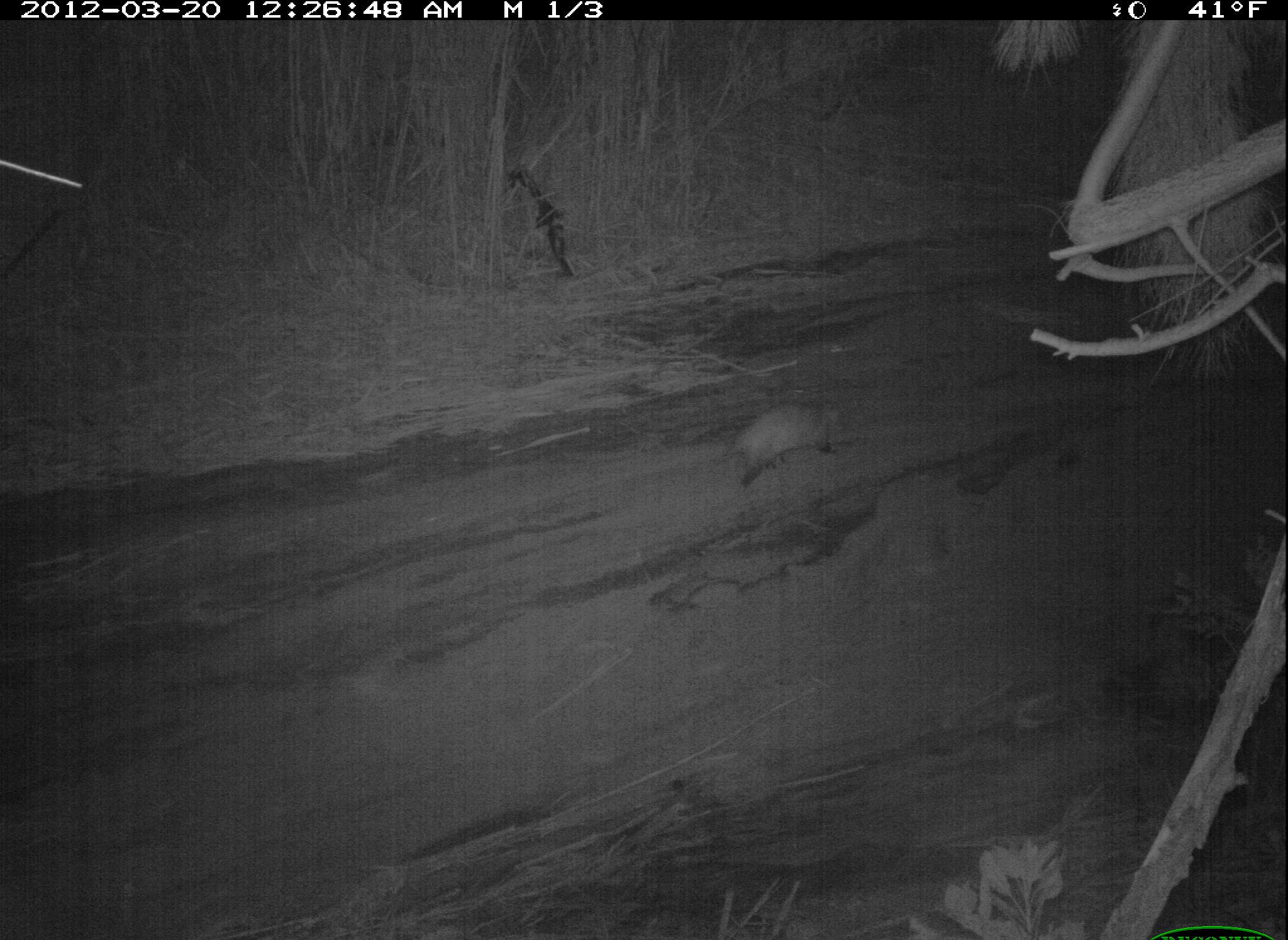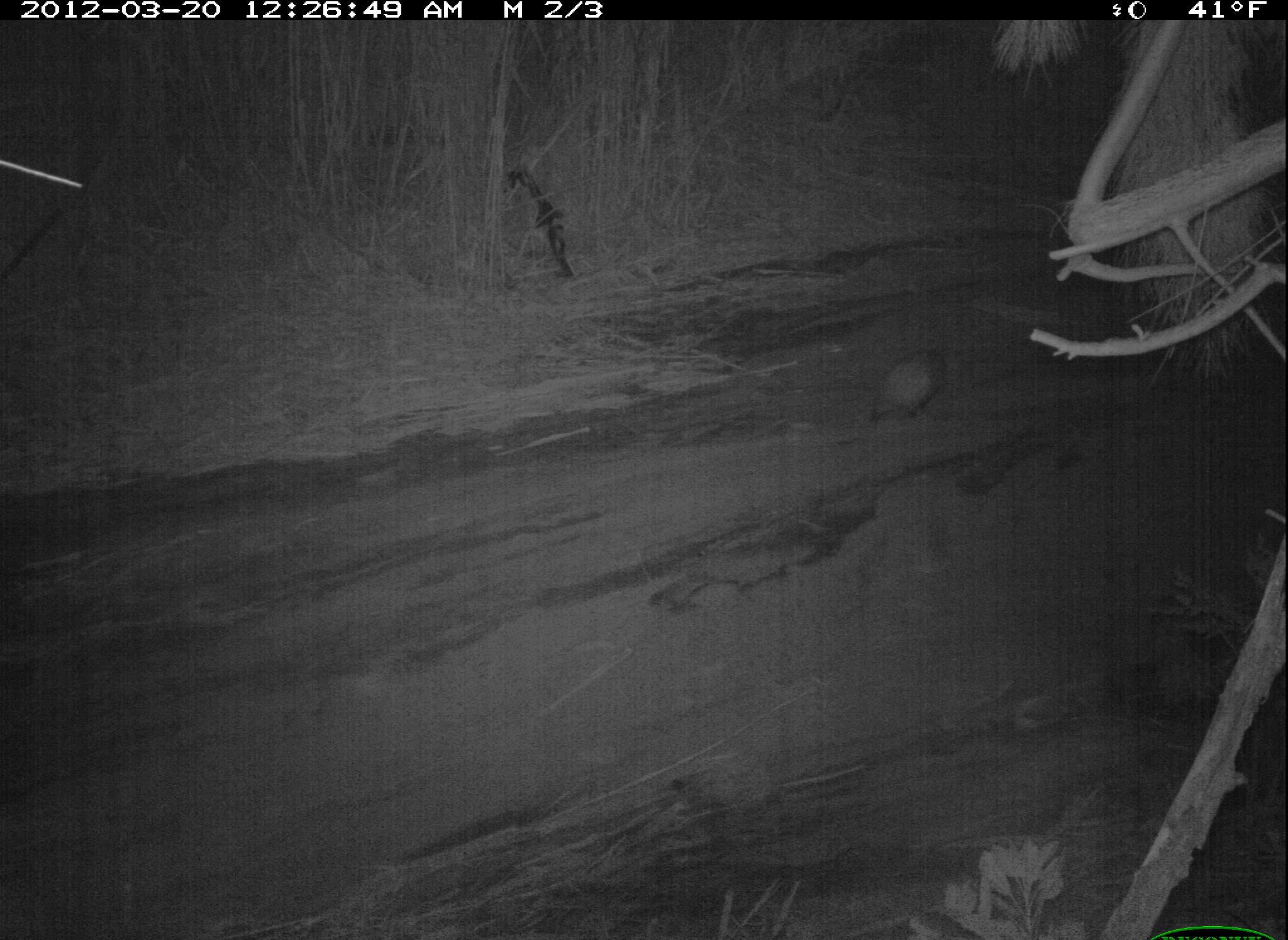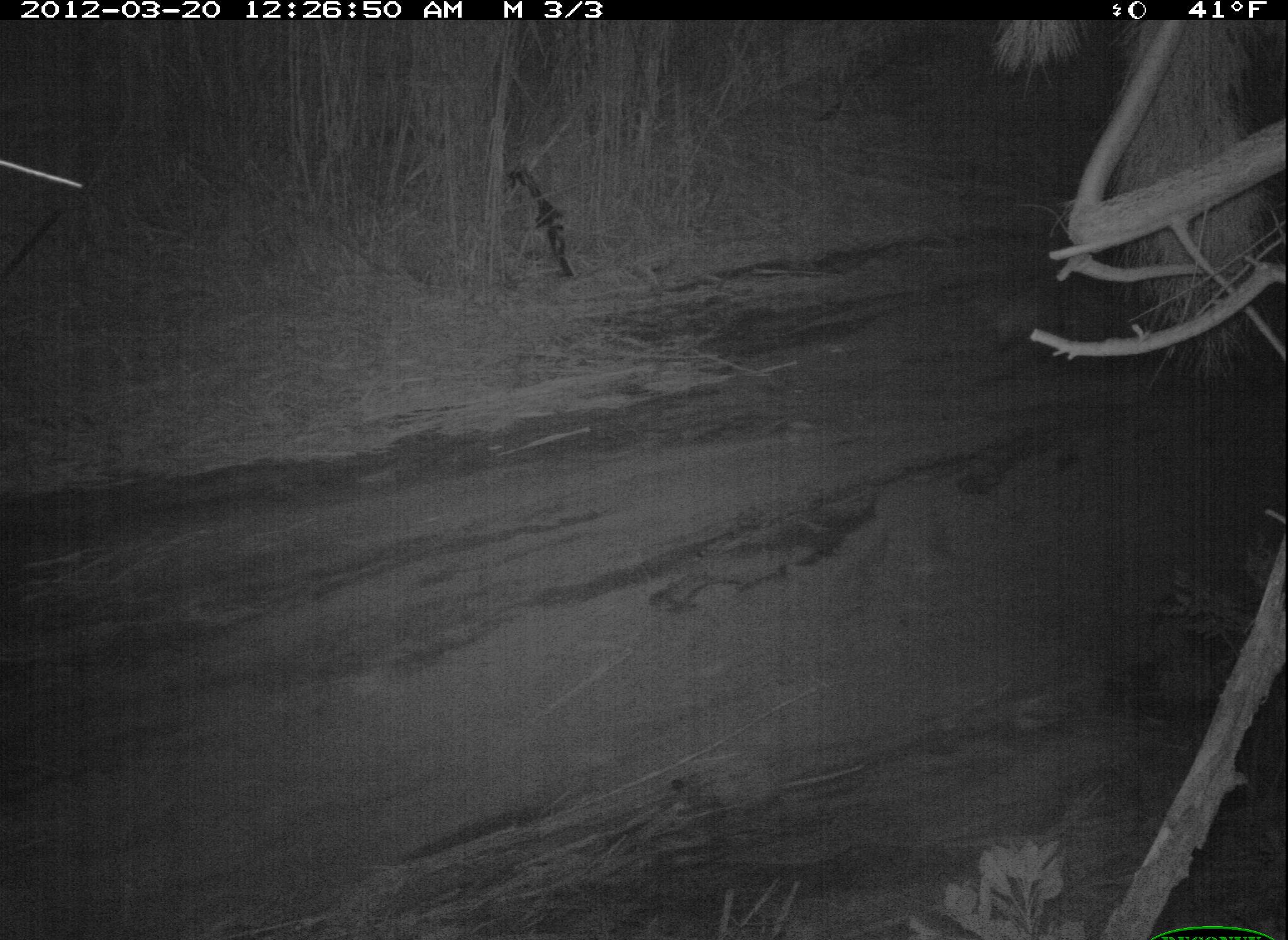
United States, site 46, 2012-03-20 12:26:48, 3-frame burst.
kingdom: Animalia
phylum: Chordata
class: Mammalia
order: Didelphimorphia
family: Didelphidae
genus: Didelphis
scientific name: Didelphis virginiana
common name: virginia opossum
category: opossum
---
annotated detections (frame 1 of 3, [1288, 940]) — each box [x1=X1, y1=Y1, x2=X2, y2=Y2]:
opossum: [x1=705, y1=370, x2=876, y2=532]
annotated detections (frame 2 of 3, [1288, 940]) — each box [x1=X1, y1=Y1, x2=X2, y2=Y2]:
opossum: [x1=861, y1=317, x2=977, y2=433]